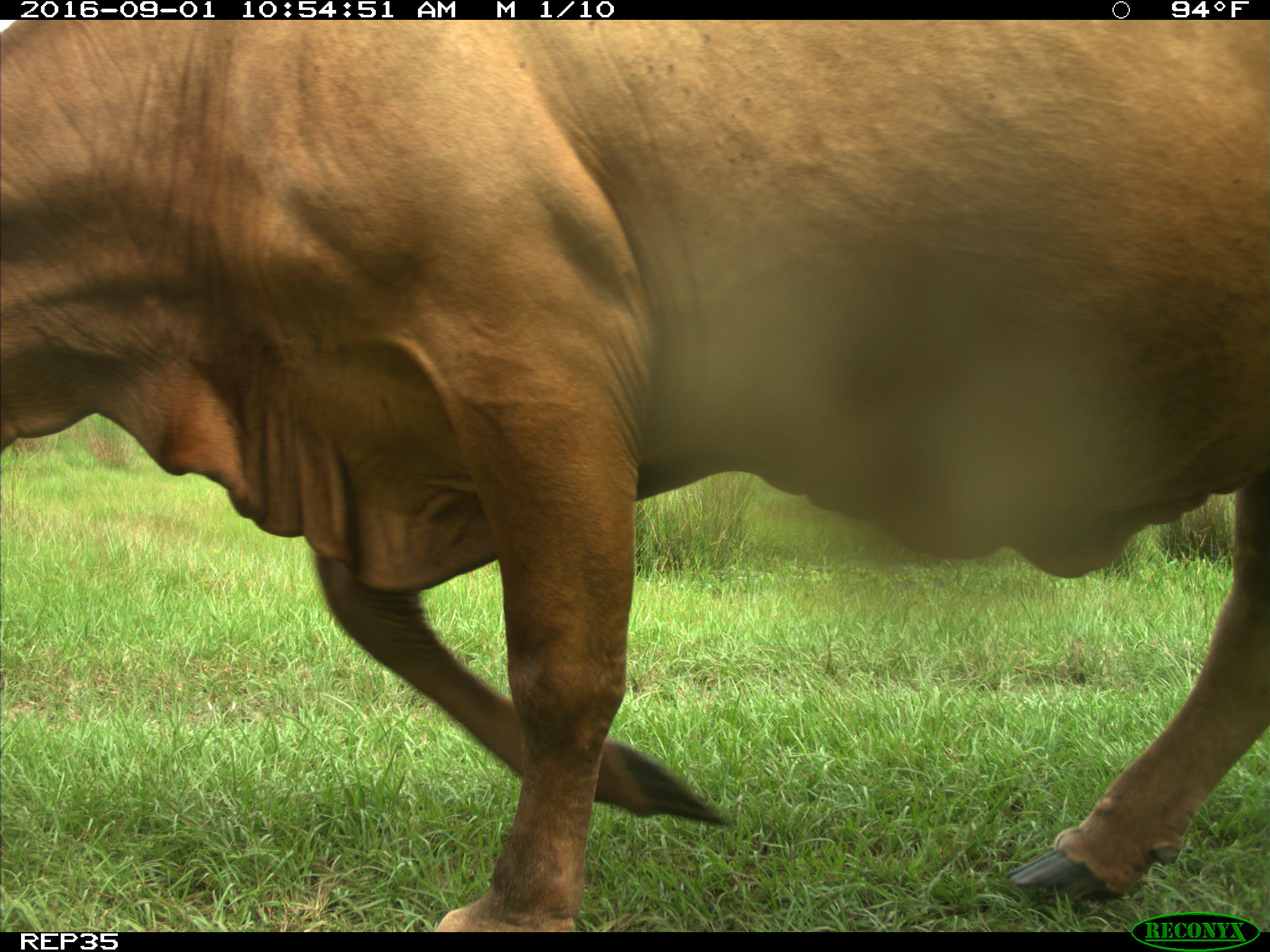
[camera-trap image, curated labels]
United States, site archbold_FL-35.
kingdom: Animalia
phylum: Chordata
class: Mammalia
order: Artiodactyla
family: Bovidae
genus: Bos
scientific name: Bos taurus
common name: domestic cow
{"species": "Bos taurus (domestic cow)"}